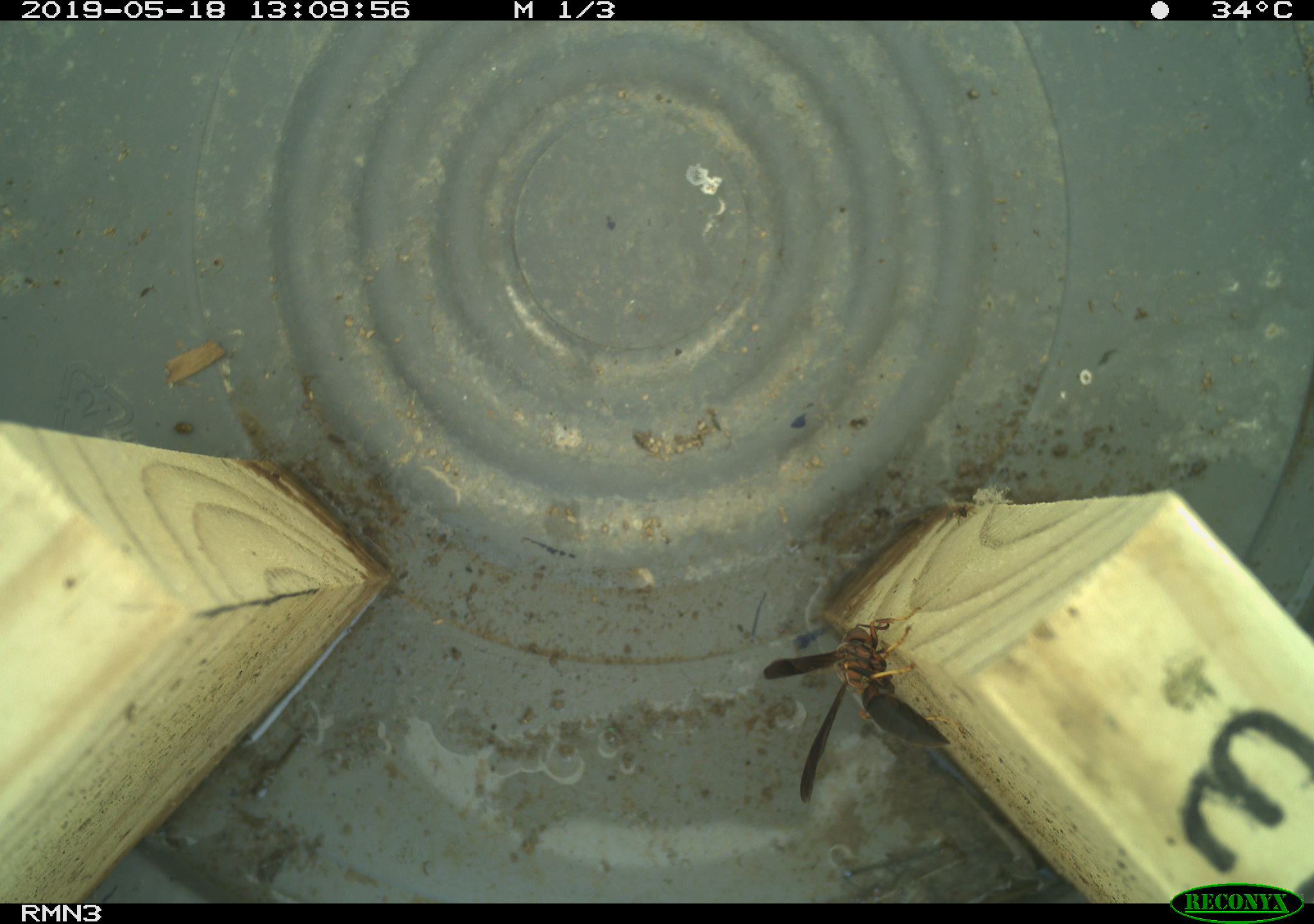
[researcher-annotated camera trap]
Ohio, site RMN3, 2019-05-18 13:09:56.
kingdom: Animalia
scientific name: Animalia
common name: animal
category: invertebrate